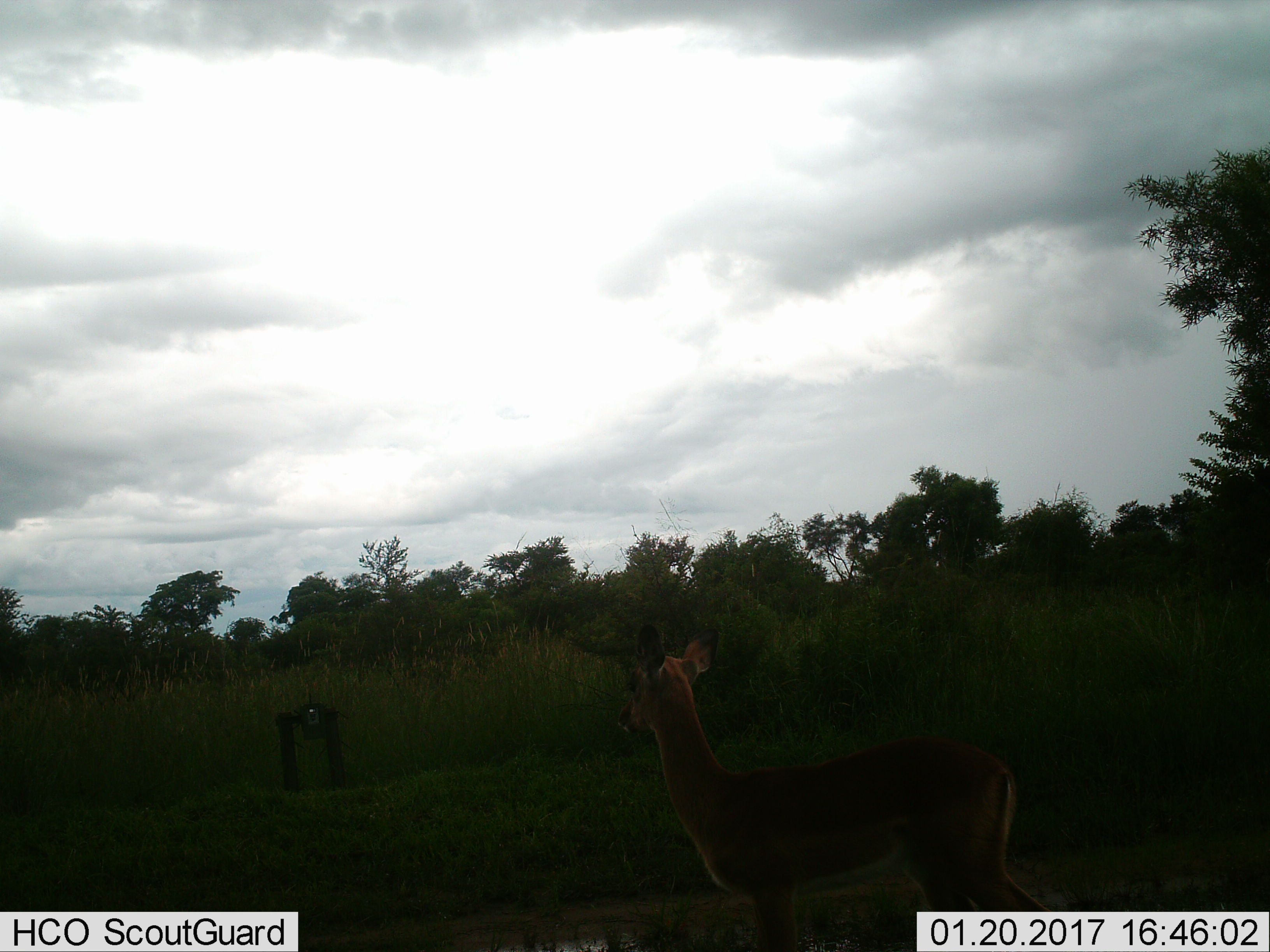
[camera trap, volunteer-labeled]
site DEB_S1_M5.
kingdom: Animalia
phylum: Chordata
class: Mammalia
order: Artiodactyla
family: Bovidae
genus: Aepyceros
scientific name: Aepyceros melampus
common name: impala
Impala (Aepyceros melampus), count 1. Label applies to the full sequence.